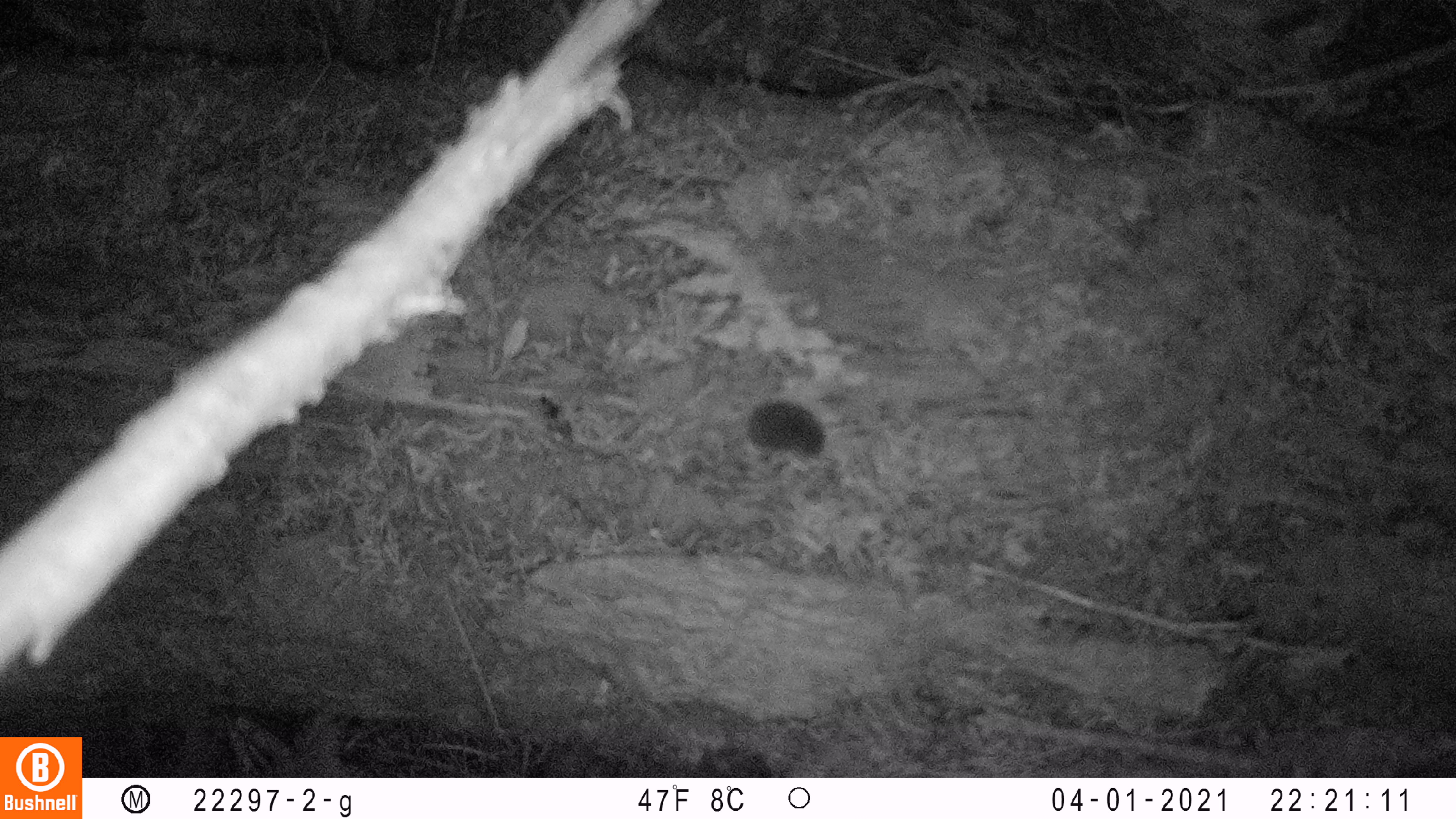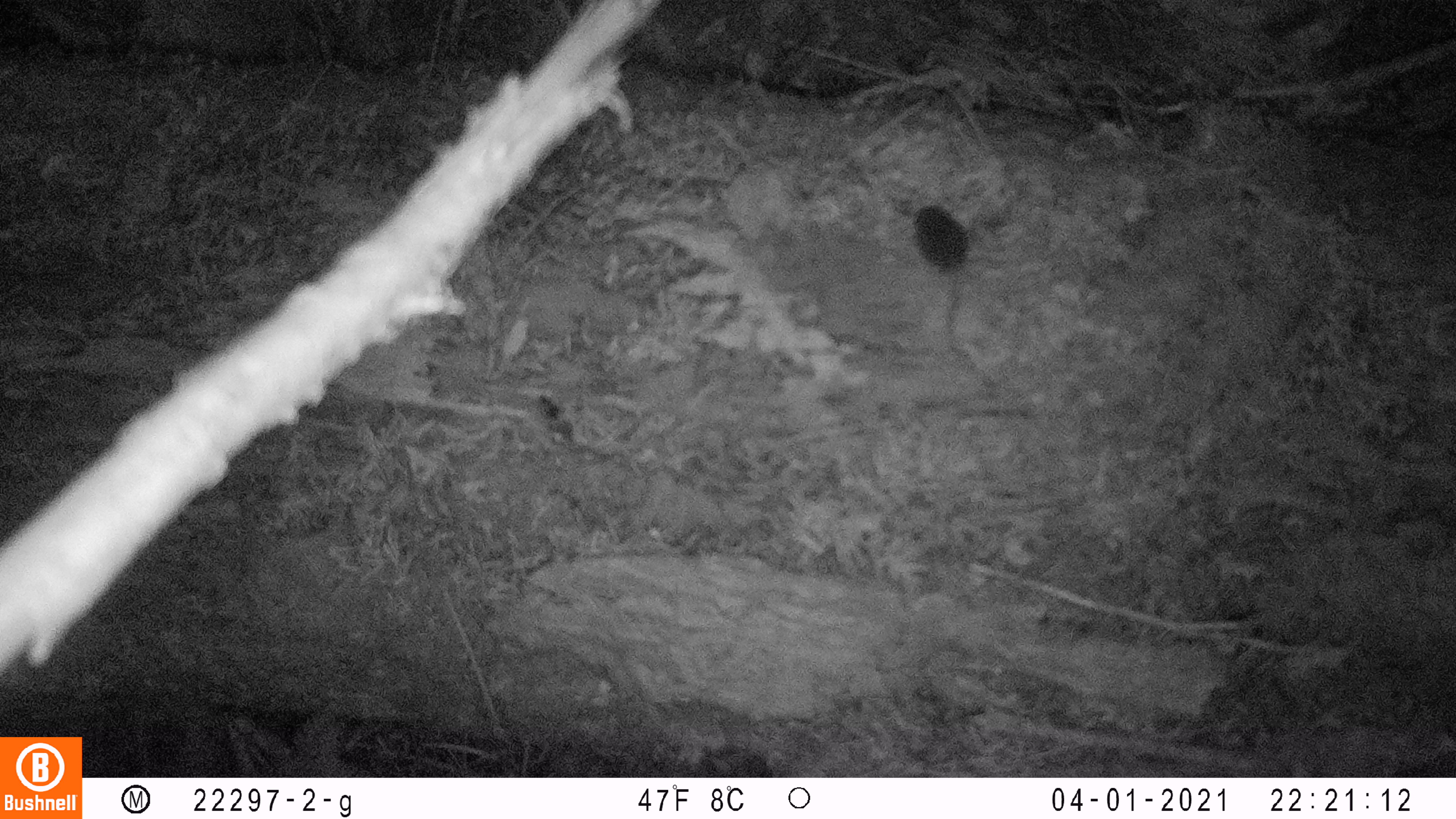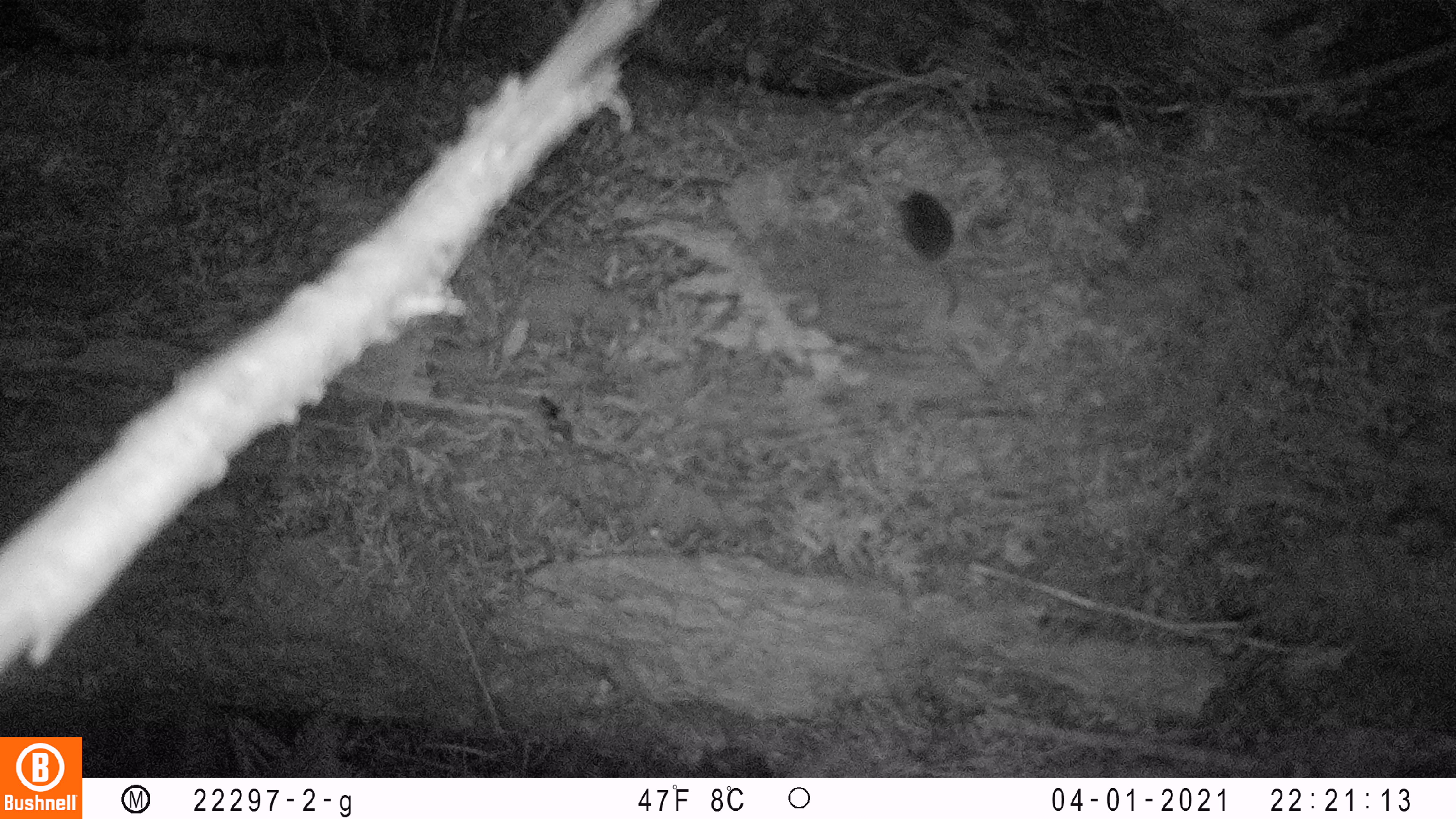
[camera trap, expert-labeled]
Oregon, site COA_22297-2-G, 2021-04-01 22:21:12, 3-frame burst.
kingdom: Animalia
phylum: Chordata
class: Mammalia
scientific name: Mammalia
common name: small mammal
Small mammal (Mammalia).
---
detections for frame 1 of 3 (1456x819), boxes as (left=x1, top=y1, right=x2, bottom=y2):
small mammal: (left=679, top=364, right=887, bottom=486)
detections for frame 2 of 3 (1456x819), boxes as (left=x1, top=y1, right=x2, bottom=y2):
small mammal: (left=888, top=189, right=1049, bottom=313)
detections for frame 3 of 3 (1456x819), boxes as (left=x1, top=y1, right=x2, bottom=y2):
small mammal: (left=864, top=166, right=1032, bottom=339)